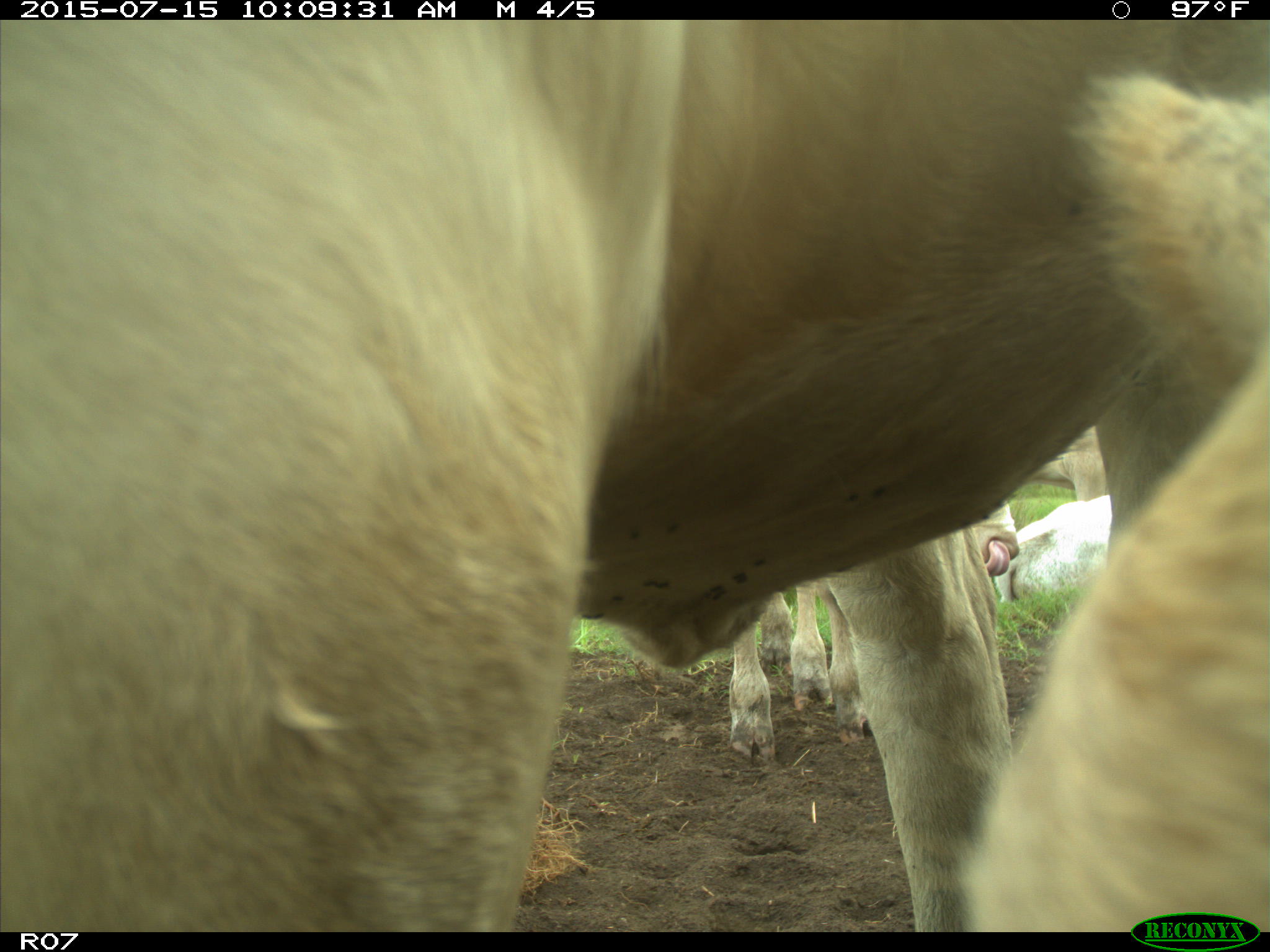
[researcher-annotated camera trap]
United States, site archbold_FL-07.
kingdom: Animalia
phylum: Chordata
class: Mammalia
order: Artiodactyla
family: Bovidae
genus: Bos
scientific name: Bos taurus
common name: domestic cow